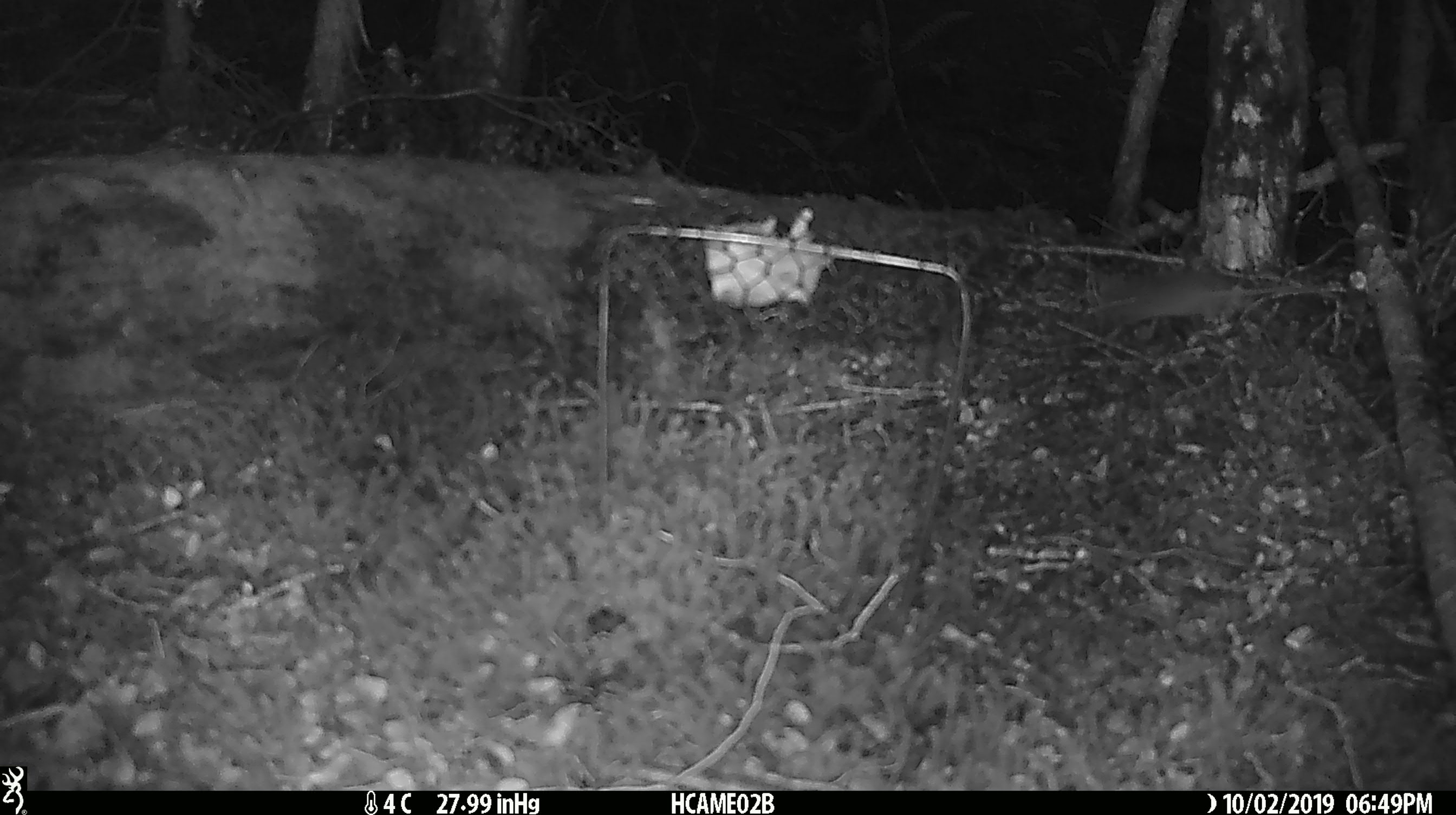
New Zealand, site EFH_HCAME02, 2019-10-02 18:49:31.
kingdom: Animalia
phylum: Chordata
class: Mammalia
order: Rodentia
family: Muridae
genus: Mus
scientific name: Mus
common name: mouse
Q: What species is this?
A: Mouse (Mus).